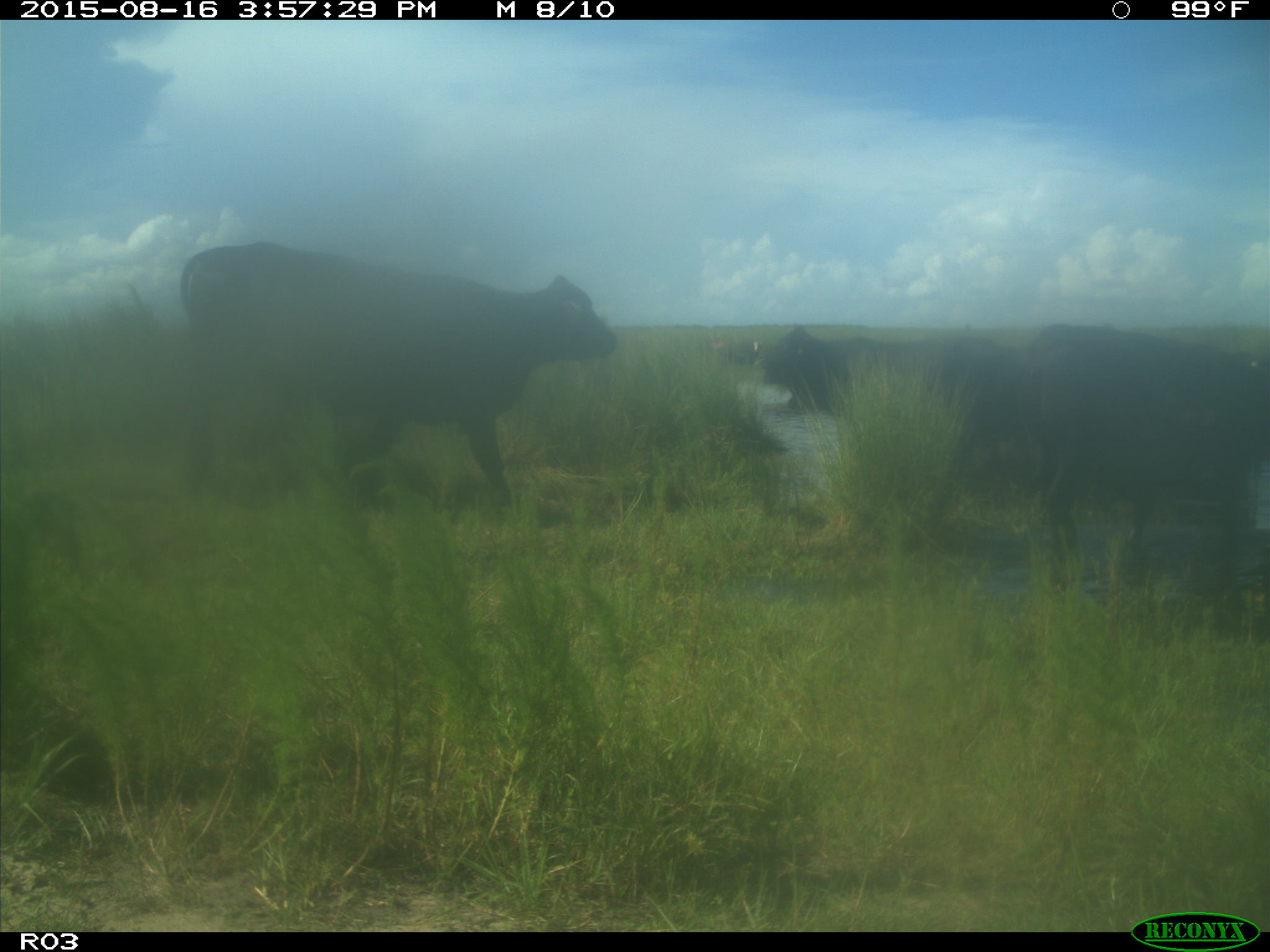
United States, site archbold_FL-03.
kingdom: Animalia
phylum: Chordata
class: Mammalia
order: Artiodactyla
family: Bovidae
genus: Bos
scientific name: Bos taurus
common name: domestic cow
Bos taurus (domestic cow).